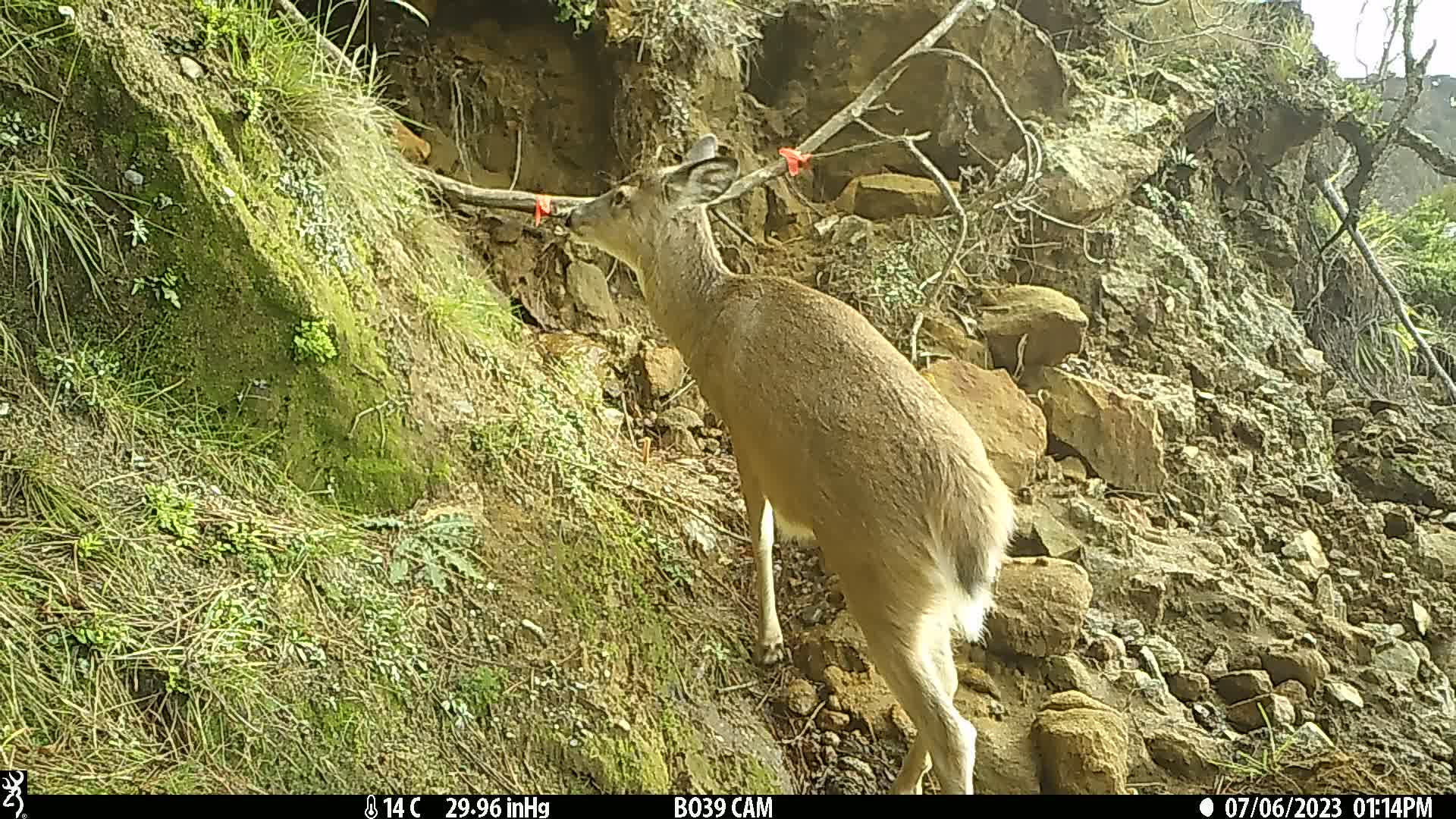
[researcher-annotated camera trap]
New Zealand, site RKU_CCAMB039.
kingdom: Animalia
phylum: Chordata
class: Mammalia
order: Artiodactyla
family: Cervidae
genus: Odocoileus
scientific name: Odocoileus virginianus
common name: white-tailed deer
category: white tailed deer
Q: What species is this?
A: White tailed deer (white-tailed deer) (Odocoileus virginianus).